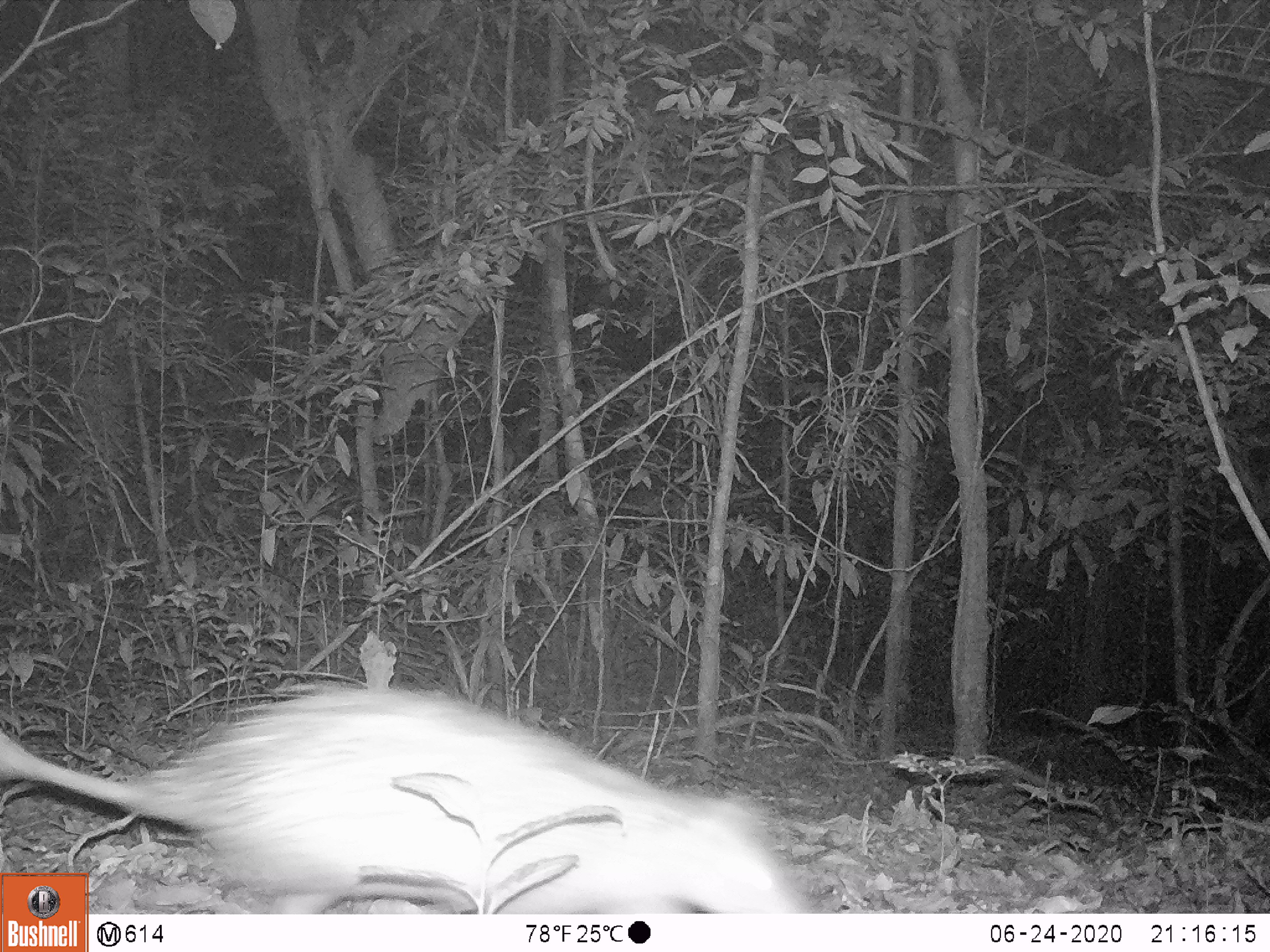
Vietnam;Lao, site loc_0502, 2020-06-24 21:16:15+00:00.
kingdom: Animalia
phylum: Chordata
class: Mammalia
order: Rodentia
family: Hystricidae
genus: Atherurus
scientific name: Atherurus macrourus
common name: asiatic brush-tailed porcupine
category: asiatic brush tailed porcupine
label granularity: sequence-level